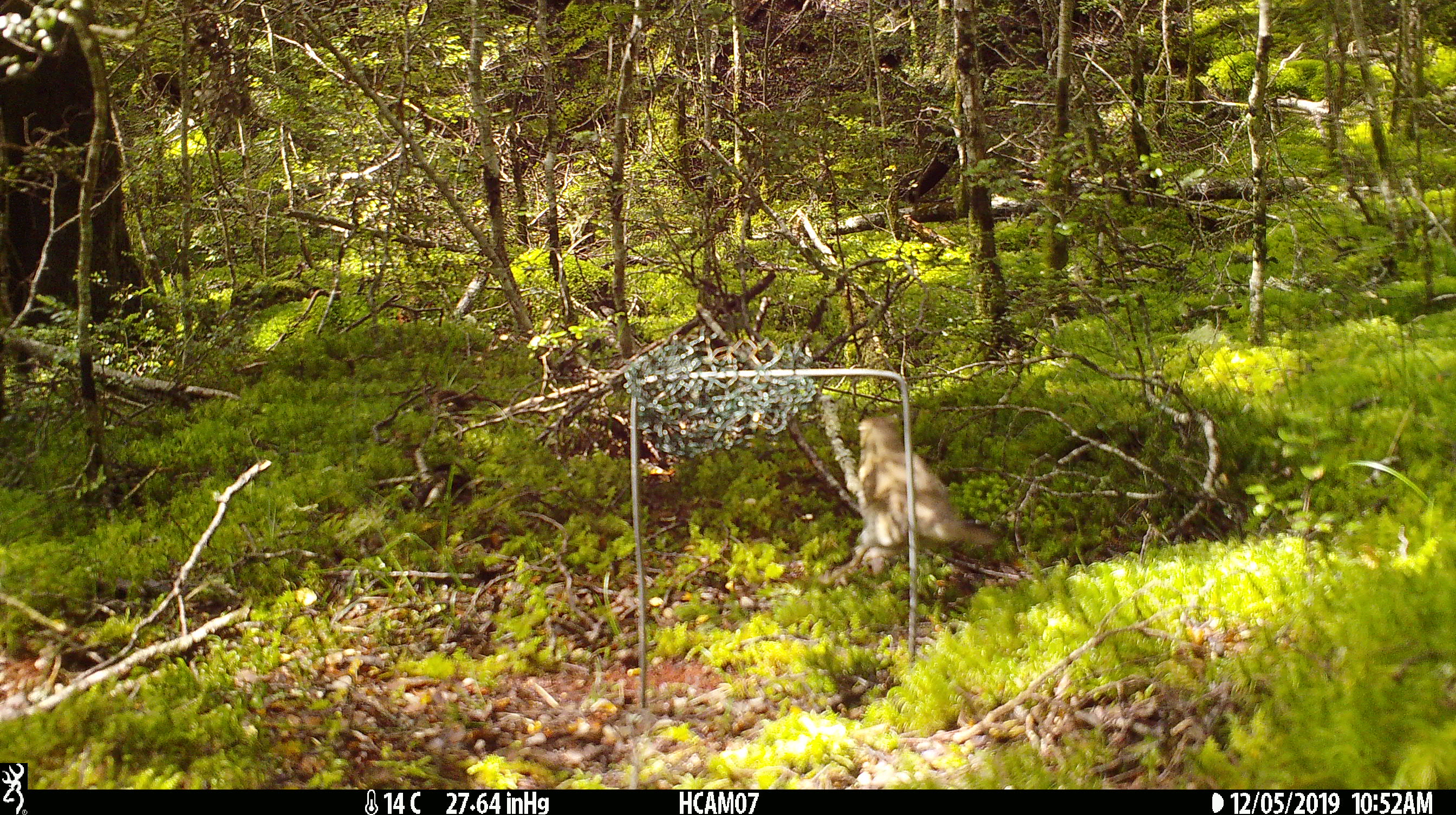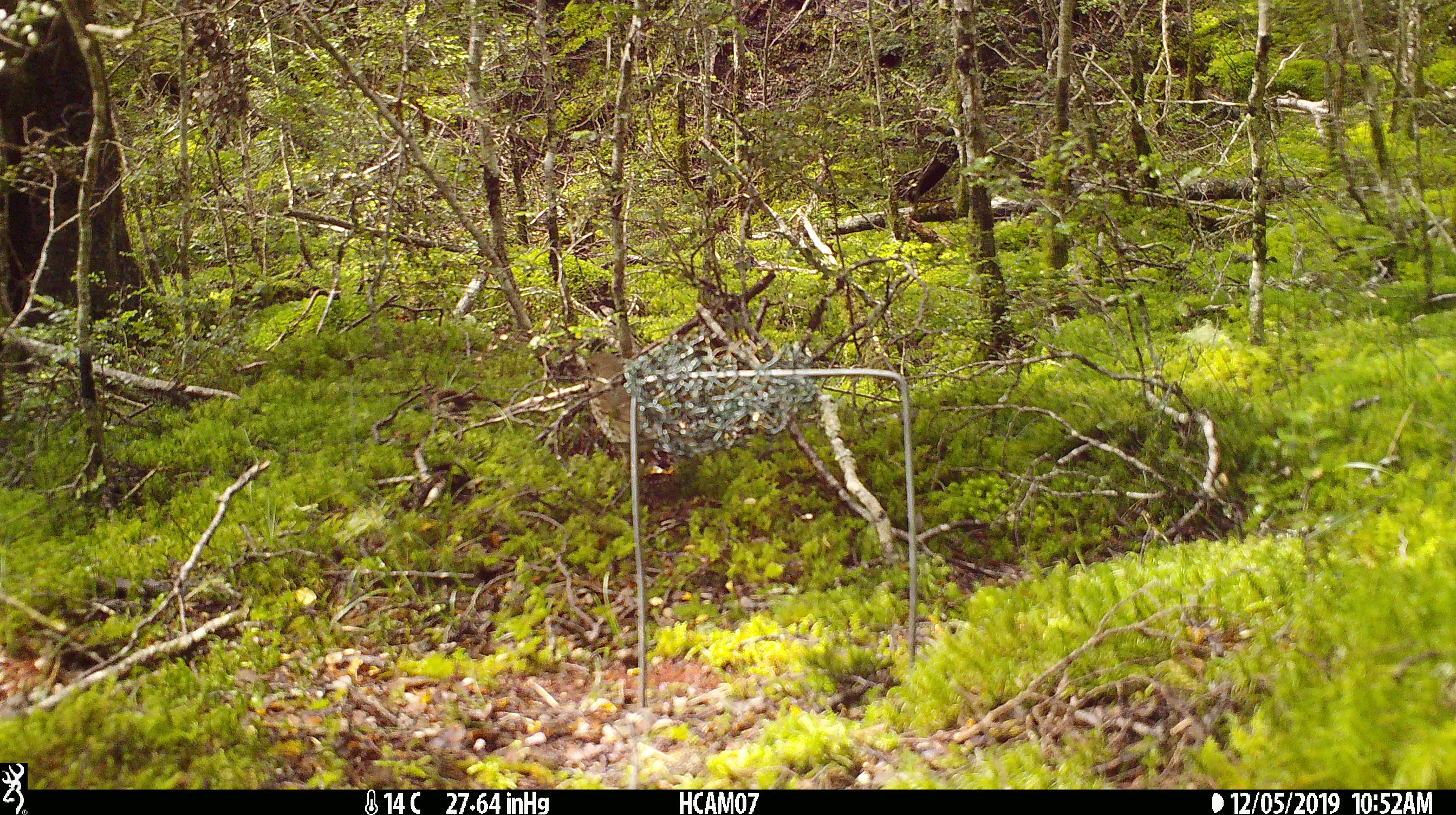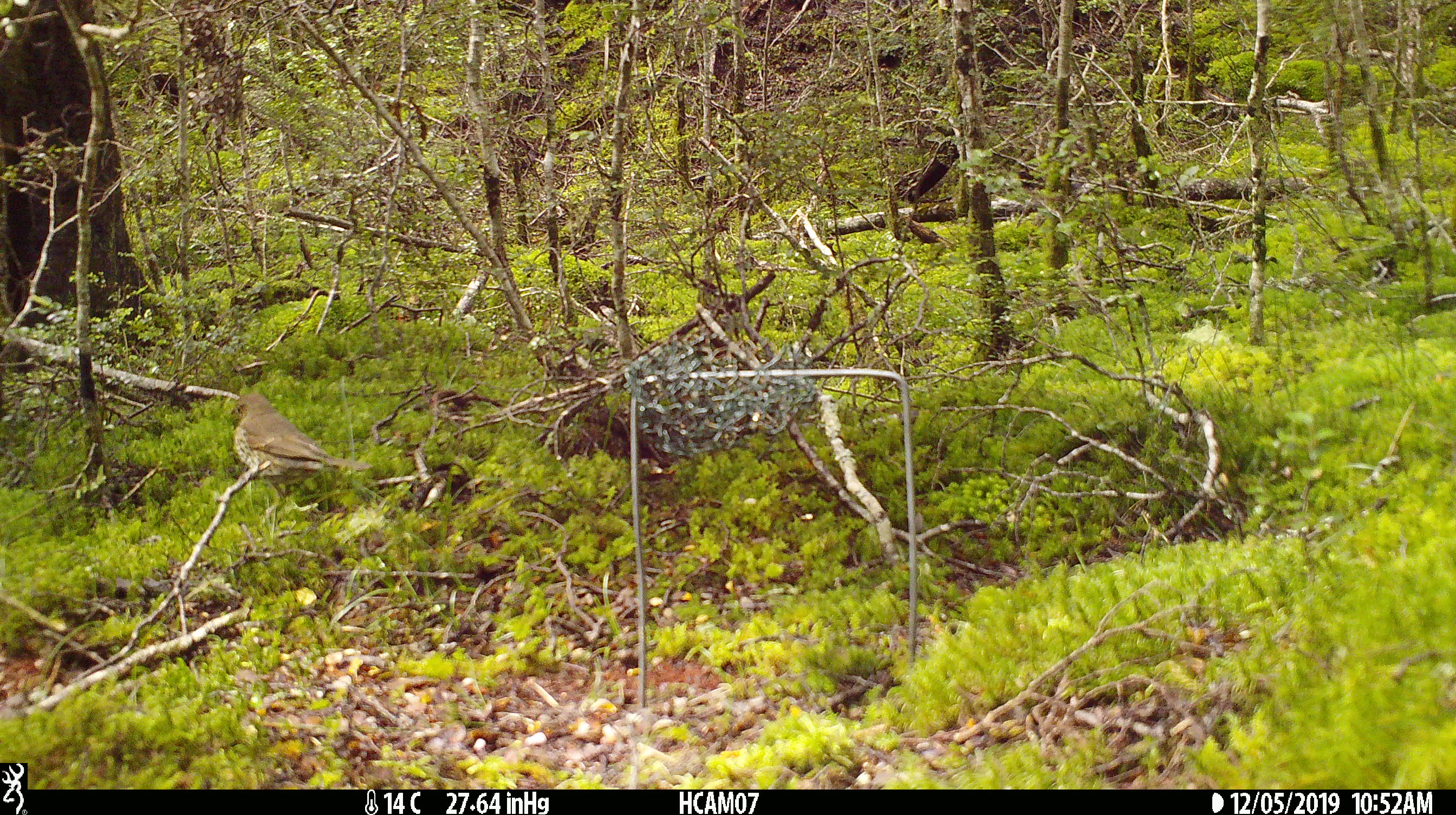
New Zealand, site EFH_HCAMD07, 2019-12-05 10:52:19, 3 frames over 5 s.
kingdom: Animalia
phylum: Chordata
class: Aves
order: Passeriformes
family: Turdidae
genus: Turdus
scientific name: Turdus philomelos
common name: song thrush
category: thrush